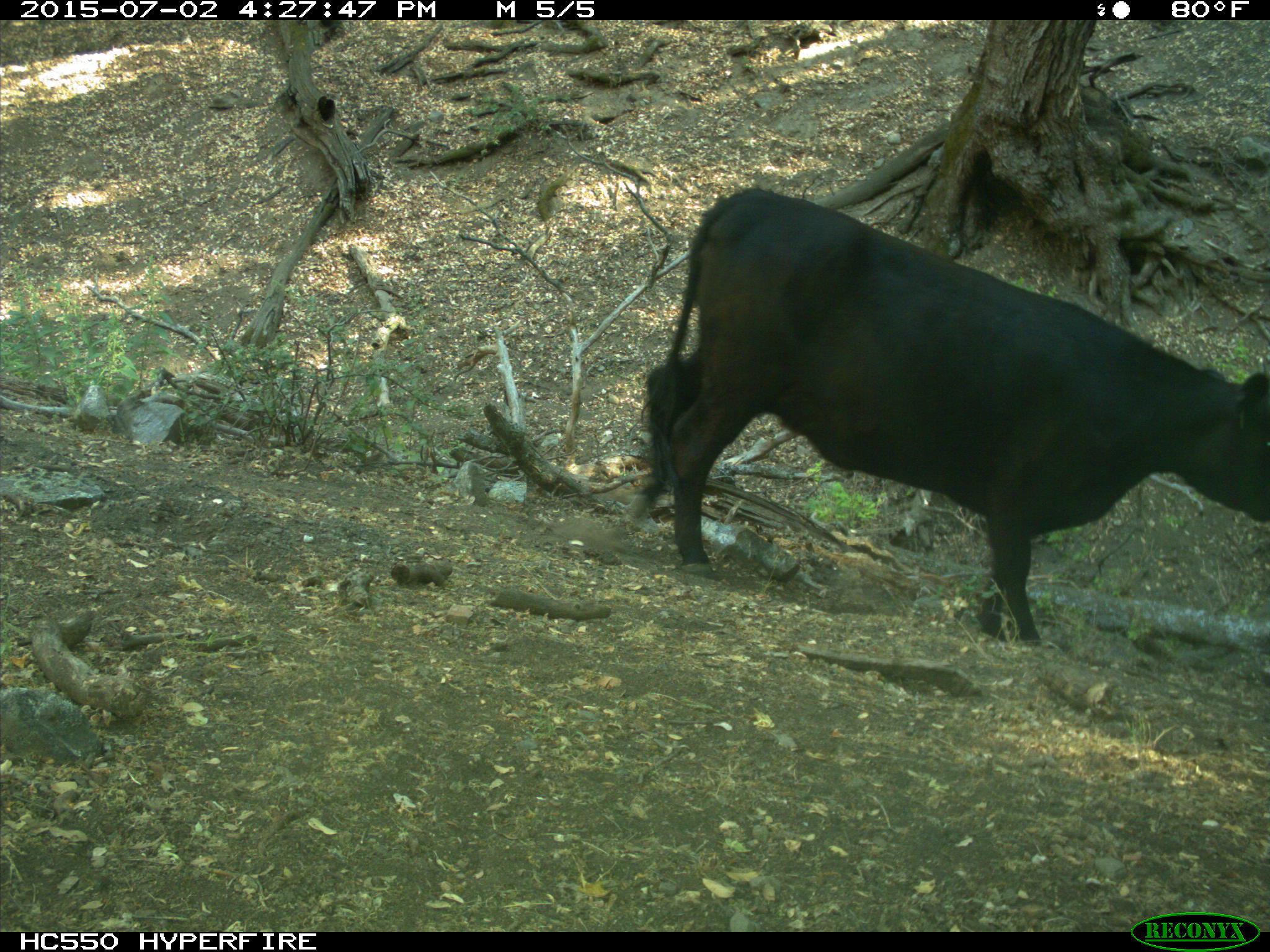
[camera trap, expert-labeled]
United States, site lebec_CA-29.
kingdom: Animalia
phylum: Chordata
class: Mammalia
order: Artiodactyla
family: Bovidae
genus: Bos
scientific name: Bos taurus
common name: domestic cow